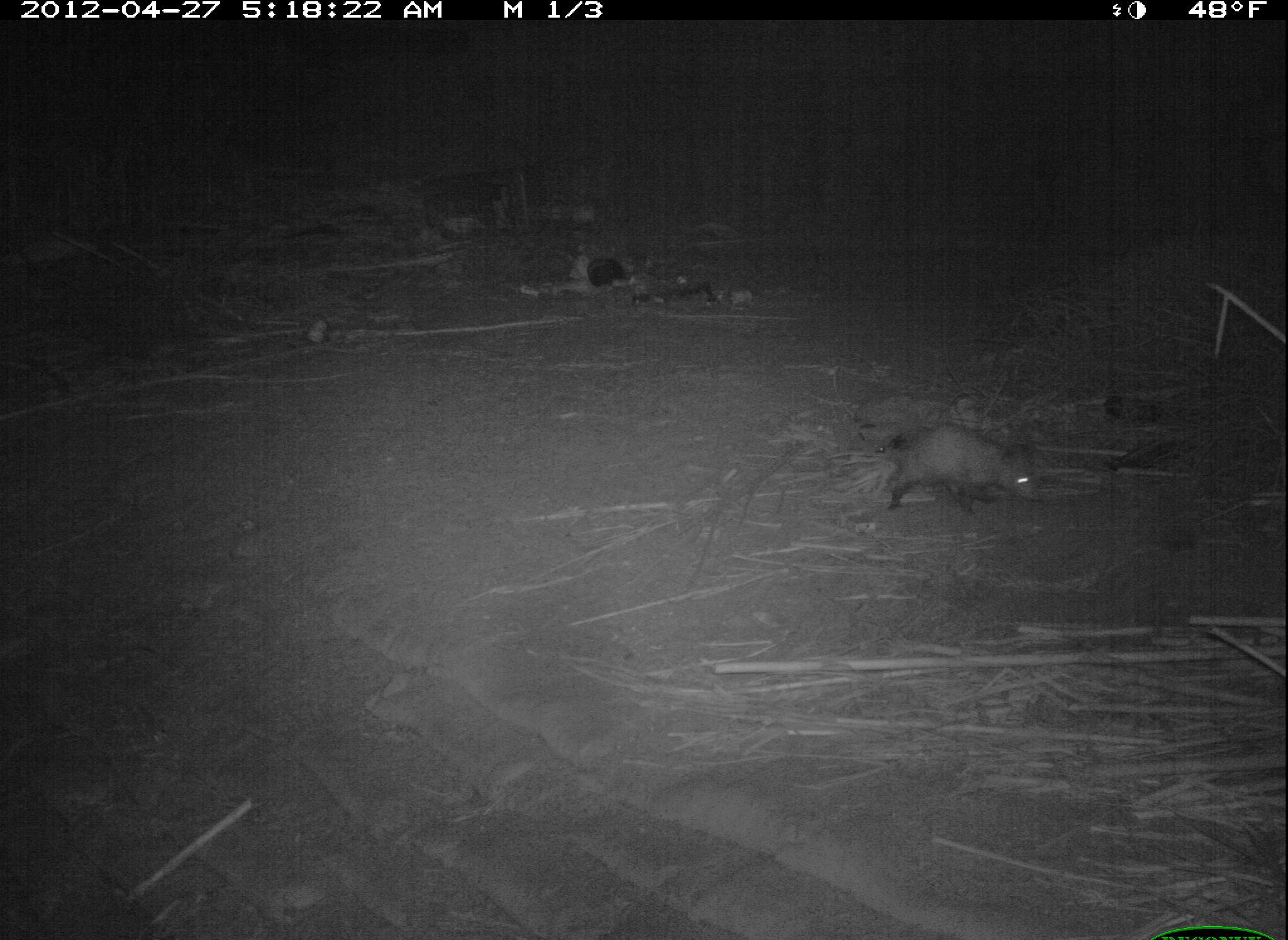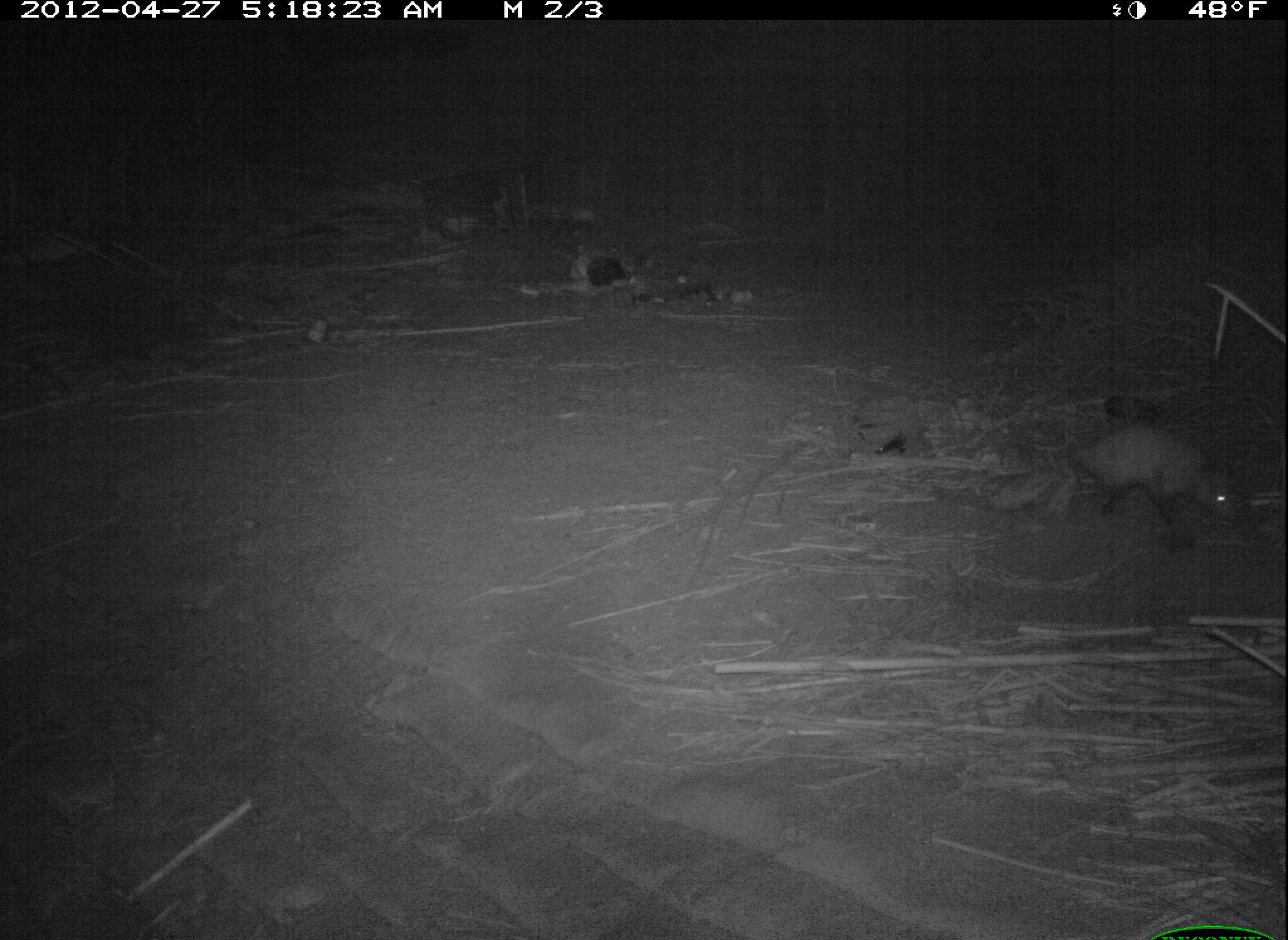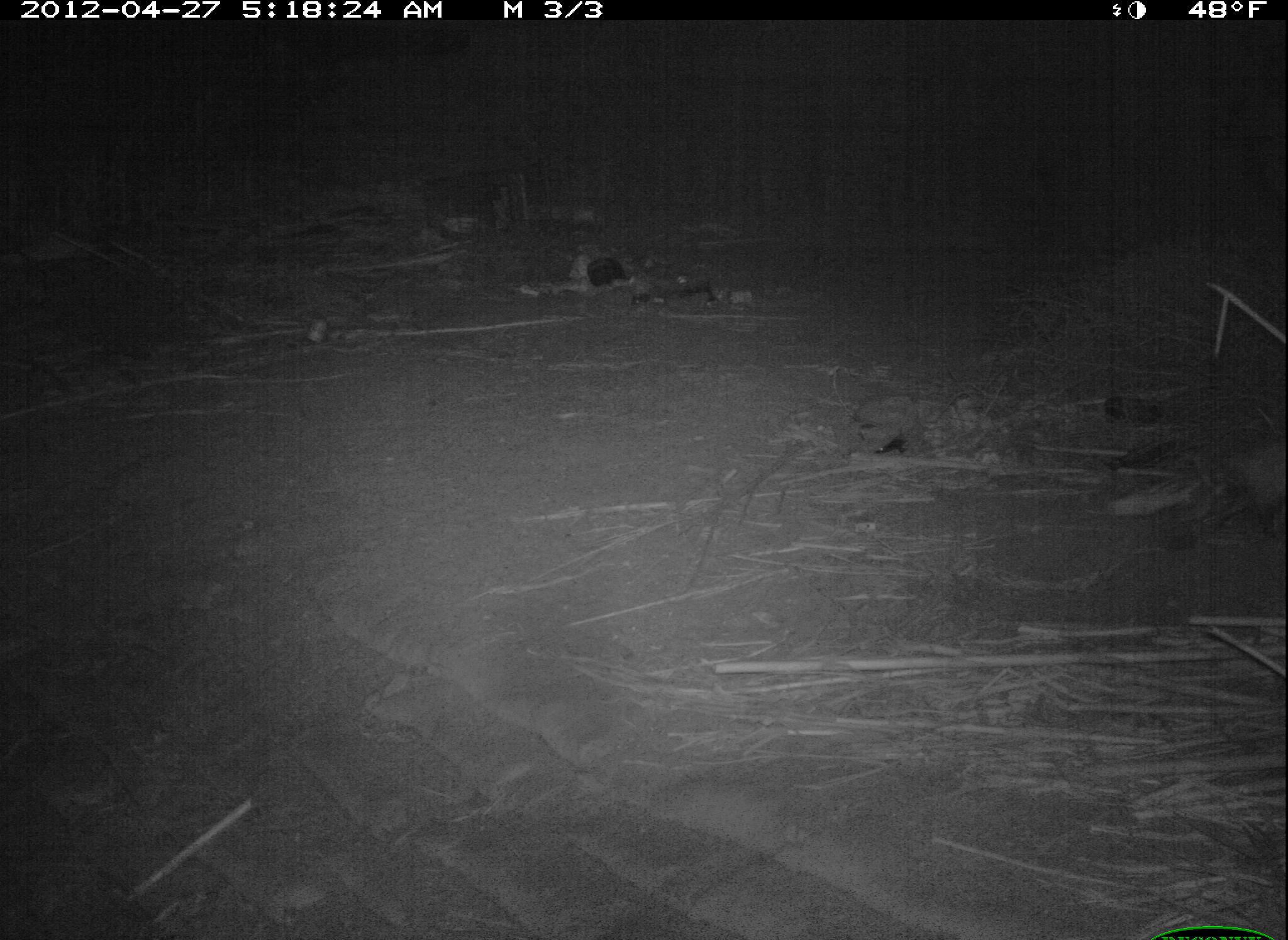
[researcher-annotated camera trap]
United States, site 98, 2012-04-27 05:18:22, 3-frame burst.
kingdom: Animalia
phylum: Chordata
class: Mammalia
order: Didelphimorphia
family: Didelphidae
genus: Didelphis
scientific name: Didelphis virginiana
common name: virginia opossum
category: opossum